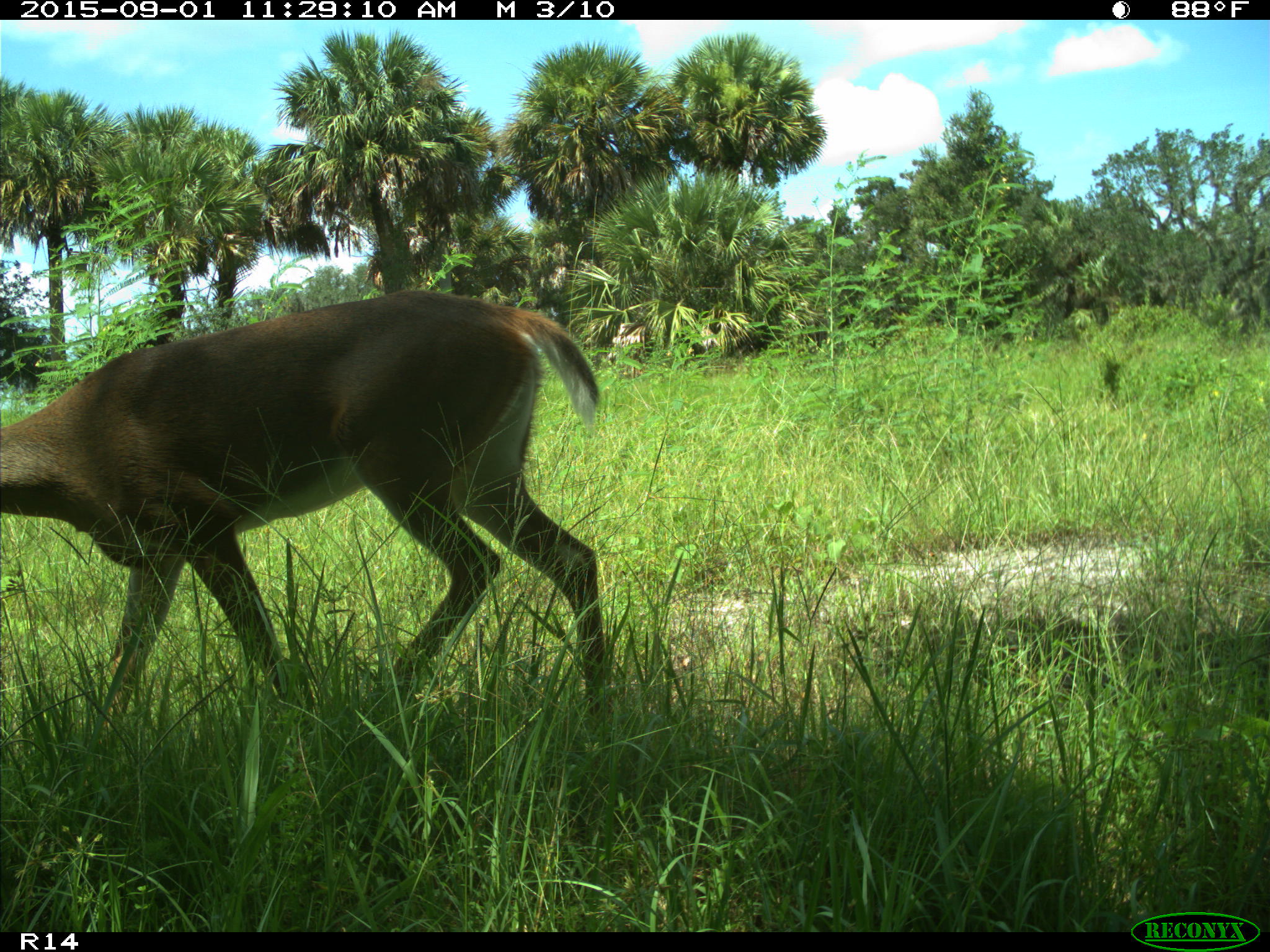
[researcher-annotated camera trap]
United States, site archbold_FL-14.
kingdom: Animalia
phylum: Chordata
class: Mammalia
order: Artiodactyla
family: Cervidae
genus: Odocoileus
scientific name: Odocoileus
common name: deer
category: unidentified deer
Unidentified deer (deer) (Odocoileus).